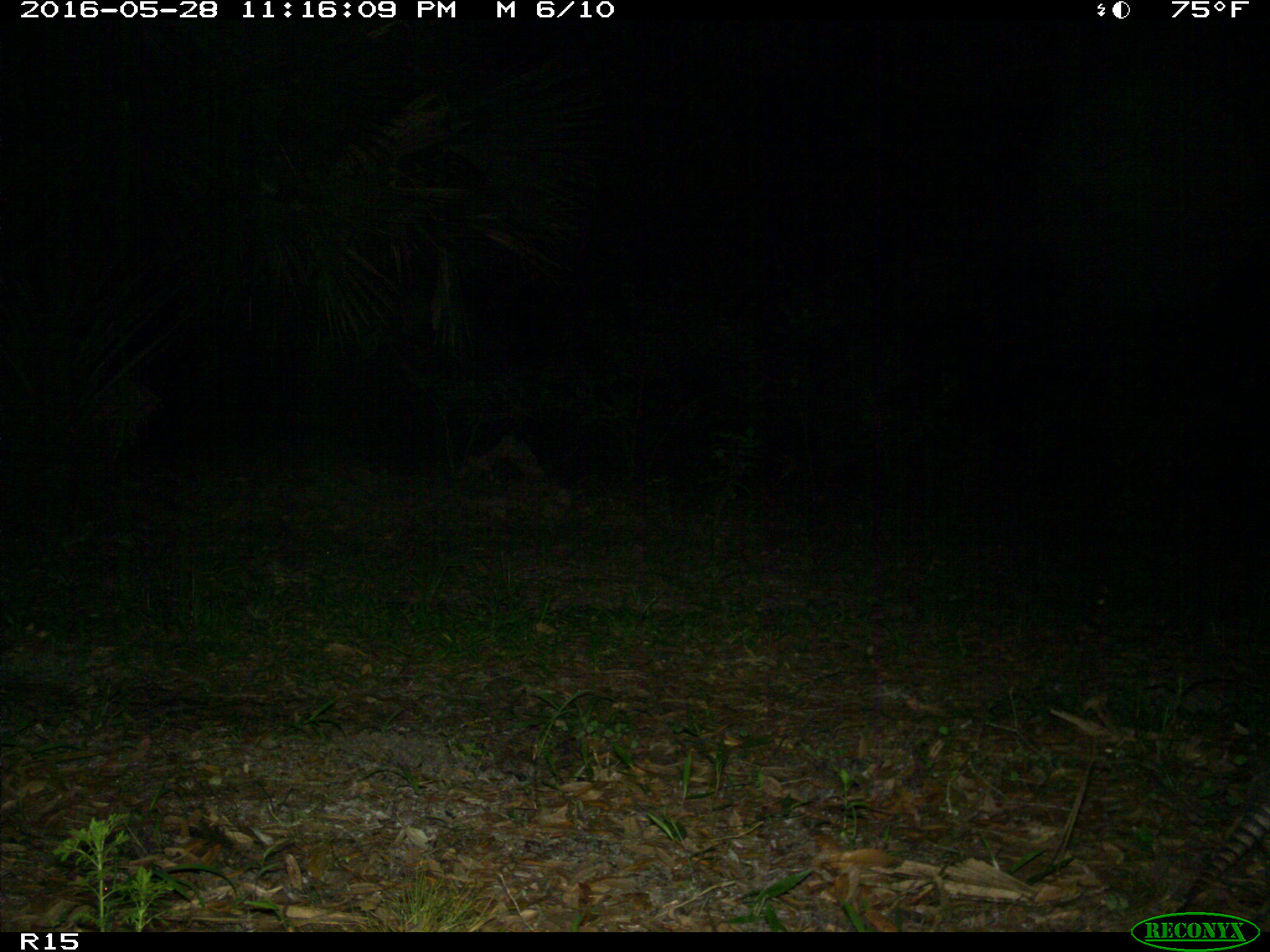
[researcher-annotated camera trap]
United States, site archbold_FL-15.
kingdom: Animalia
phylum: Chordata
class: Mammalia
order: Cingulata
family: Dasypodidae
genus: Dasypus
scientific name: Dasypus novemcinctus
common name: nine-banded armadillo